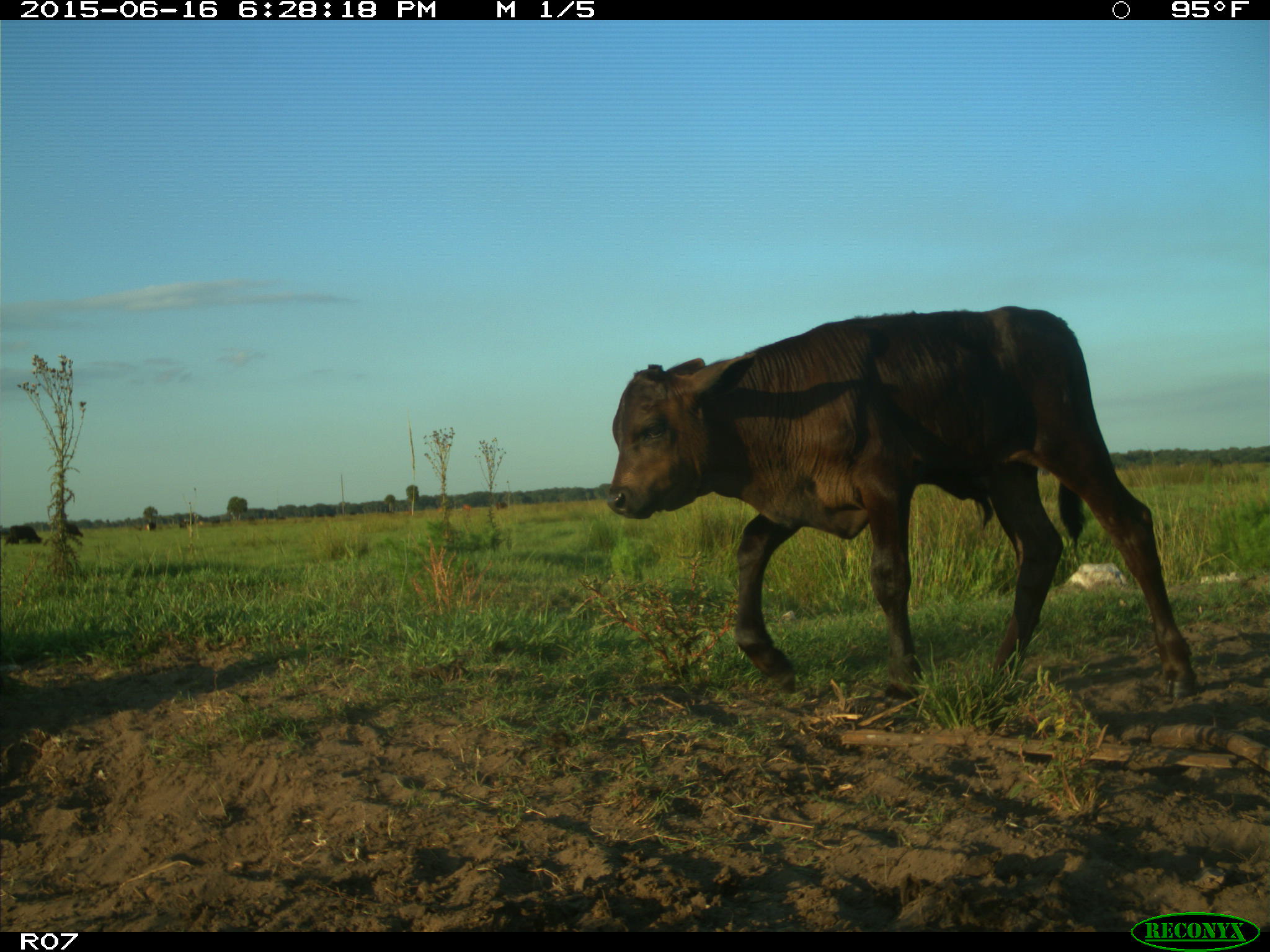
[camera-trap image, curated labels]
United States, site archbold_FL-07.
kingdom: Animalia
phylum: Chordata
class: Mammalia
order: Artiodactyla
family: Bovidae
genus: Bos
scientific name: Bos taurus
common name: domestic cow